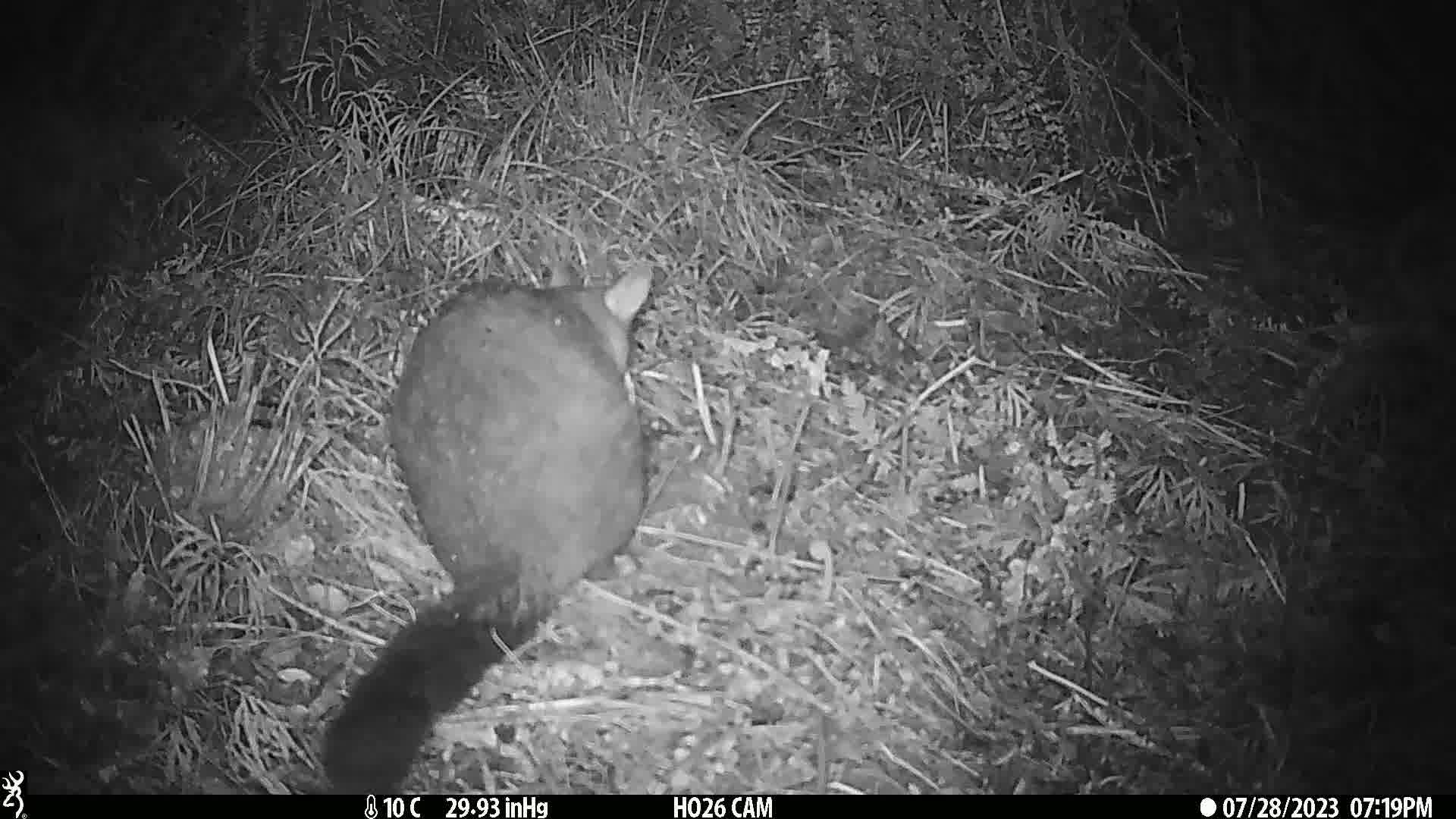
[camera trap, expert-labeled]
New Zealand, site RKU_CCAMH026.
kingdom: Animalia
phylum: Chordata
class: Mammalia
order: Diprotodontia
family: Phalangeridae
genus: Trichosurus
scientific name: Trichosurus vulpecula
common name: common brushtail possum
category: possum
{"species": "possum (common brushtail possum) (Trichosurus vulpecula)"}